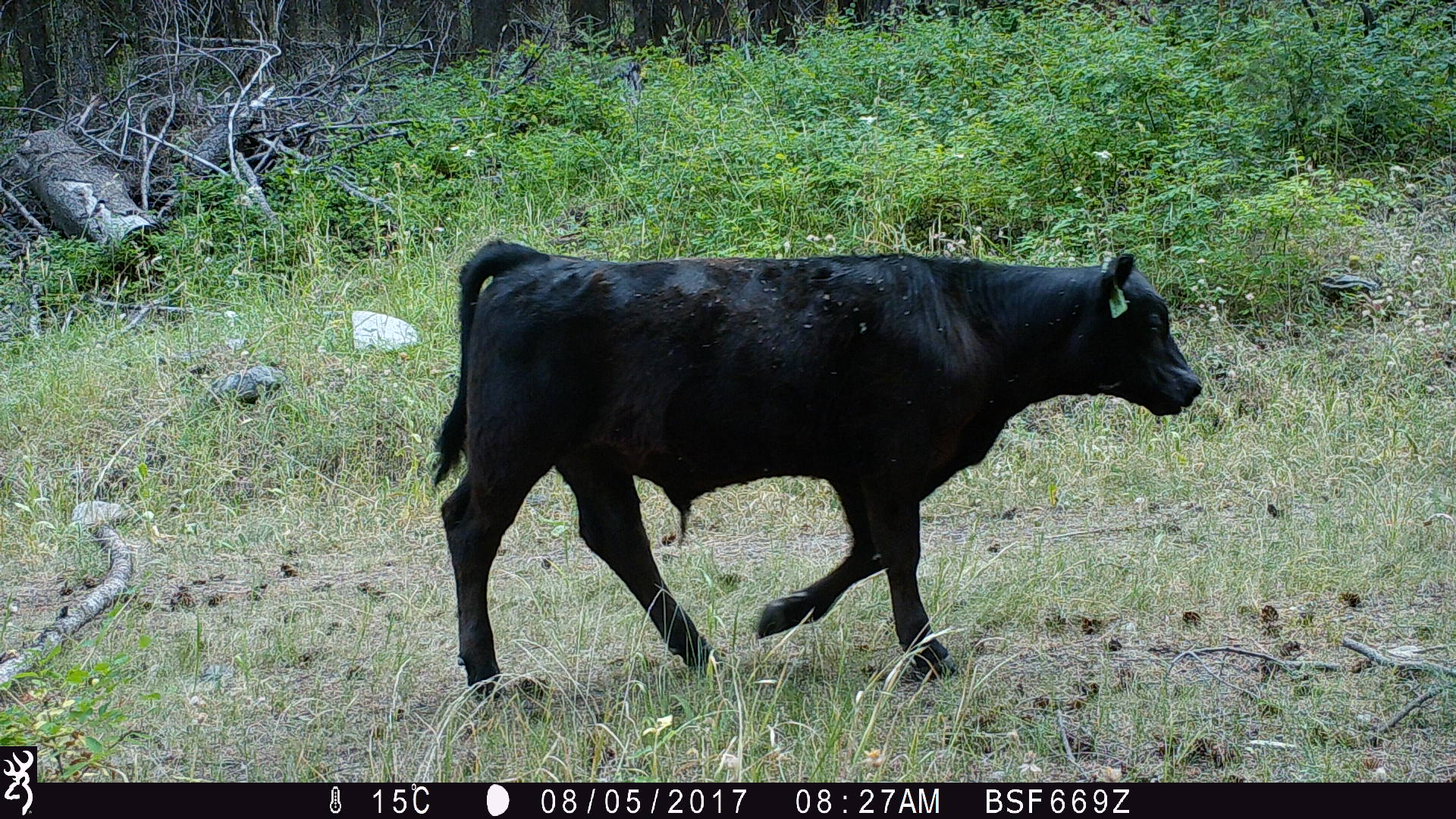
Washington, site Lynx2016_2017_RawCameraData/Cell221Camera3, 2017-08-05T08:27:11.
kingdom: Animalia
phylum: Chordata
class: Mammalia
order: Artiodactyla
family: Bovidae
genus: Bos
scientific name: Bos taurus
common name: domestic cattle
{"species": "domestic cattle (Bos taurus)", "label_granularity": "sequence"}